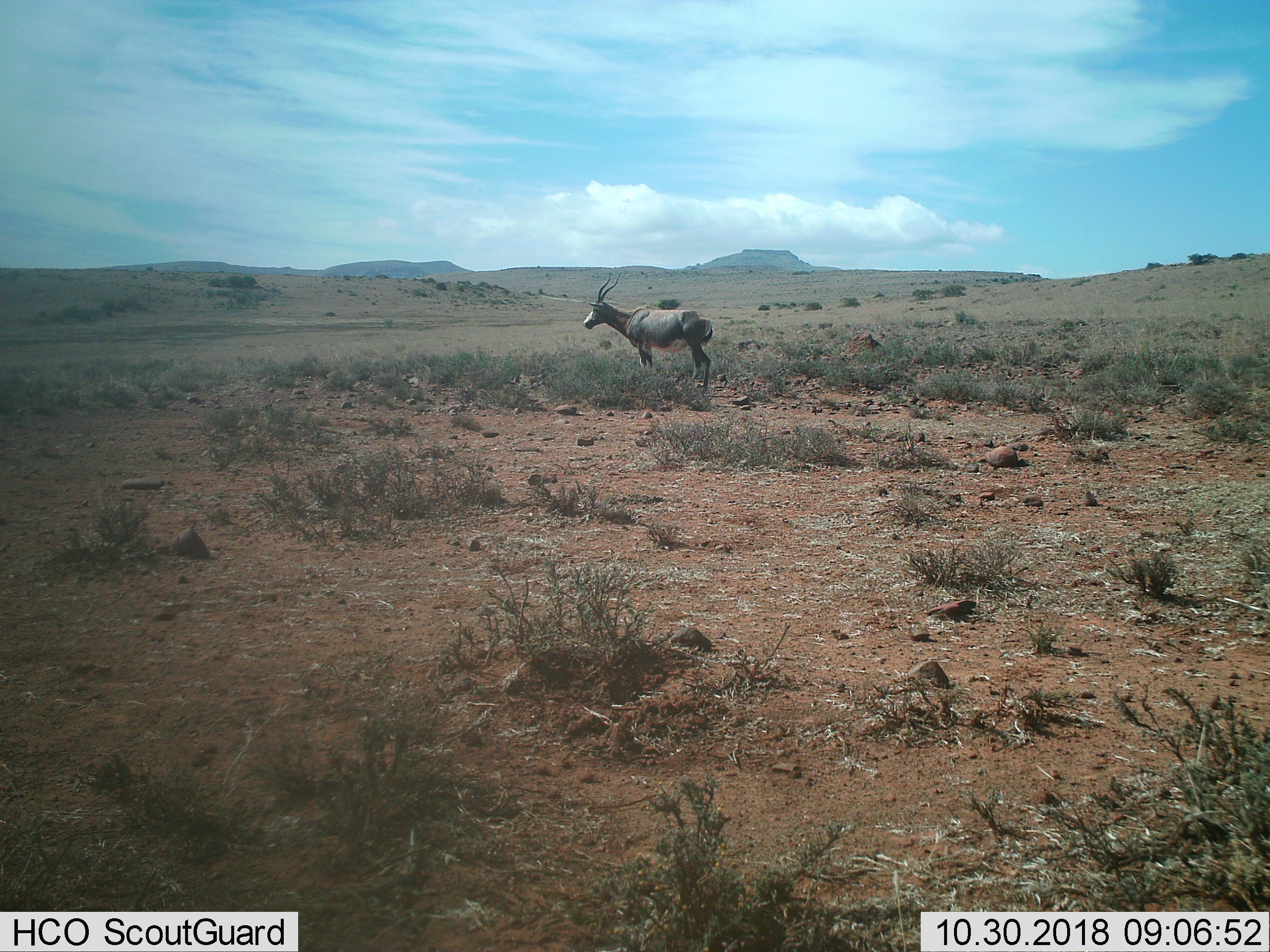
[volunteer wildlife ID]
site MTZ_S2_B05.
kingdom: Animalia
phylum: Chordata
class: Mammalia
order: Artiodactyla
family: Bovidae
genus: Damaliscus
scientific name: Damaliscus pygargus phillipsi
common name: blesbok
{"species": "blesbok (Damaliscus pygargus phillipsi)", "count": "1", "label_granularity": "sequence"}